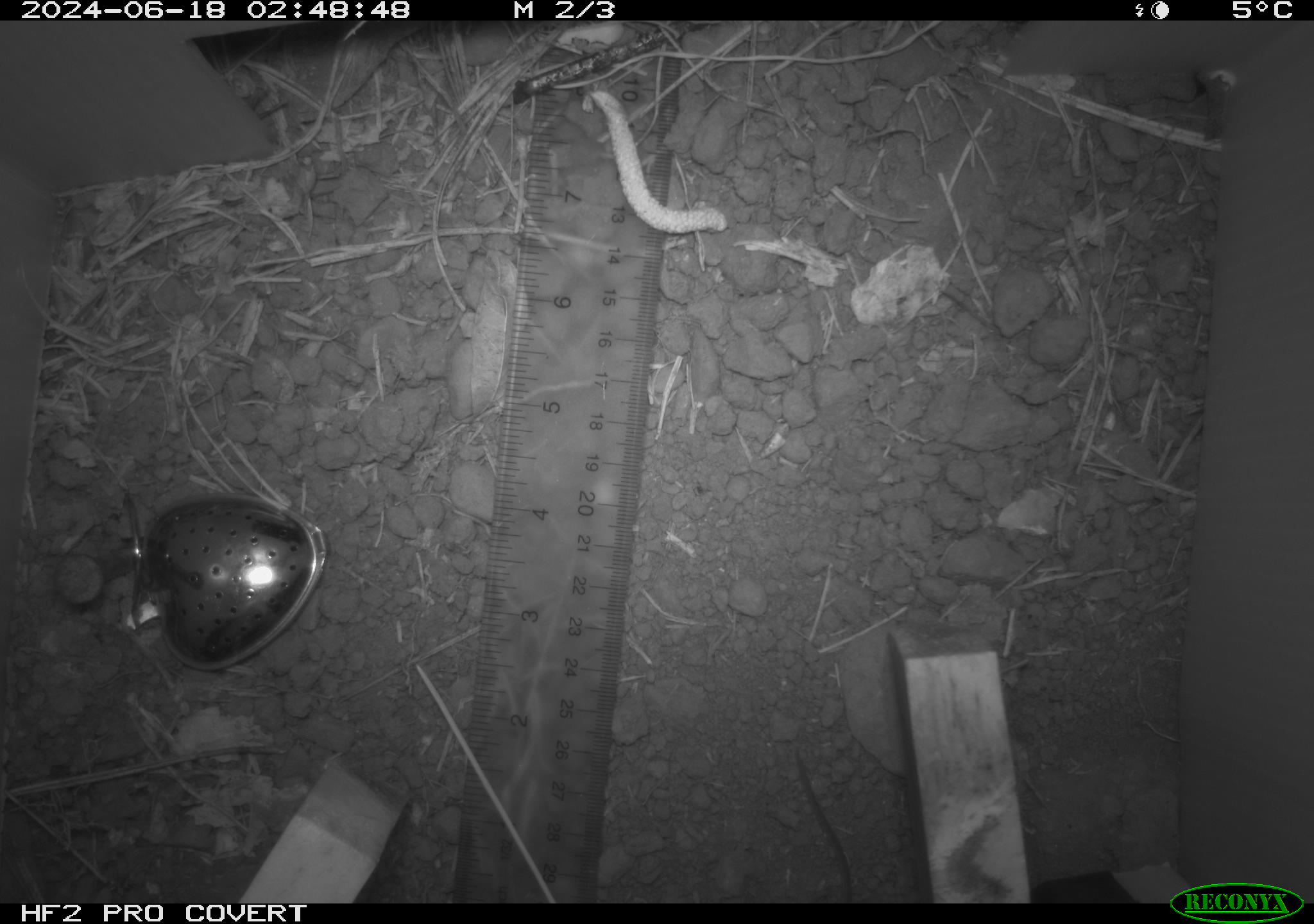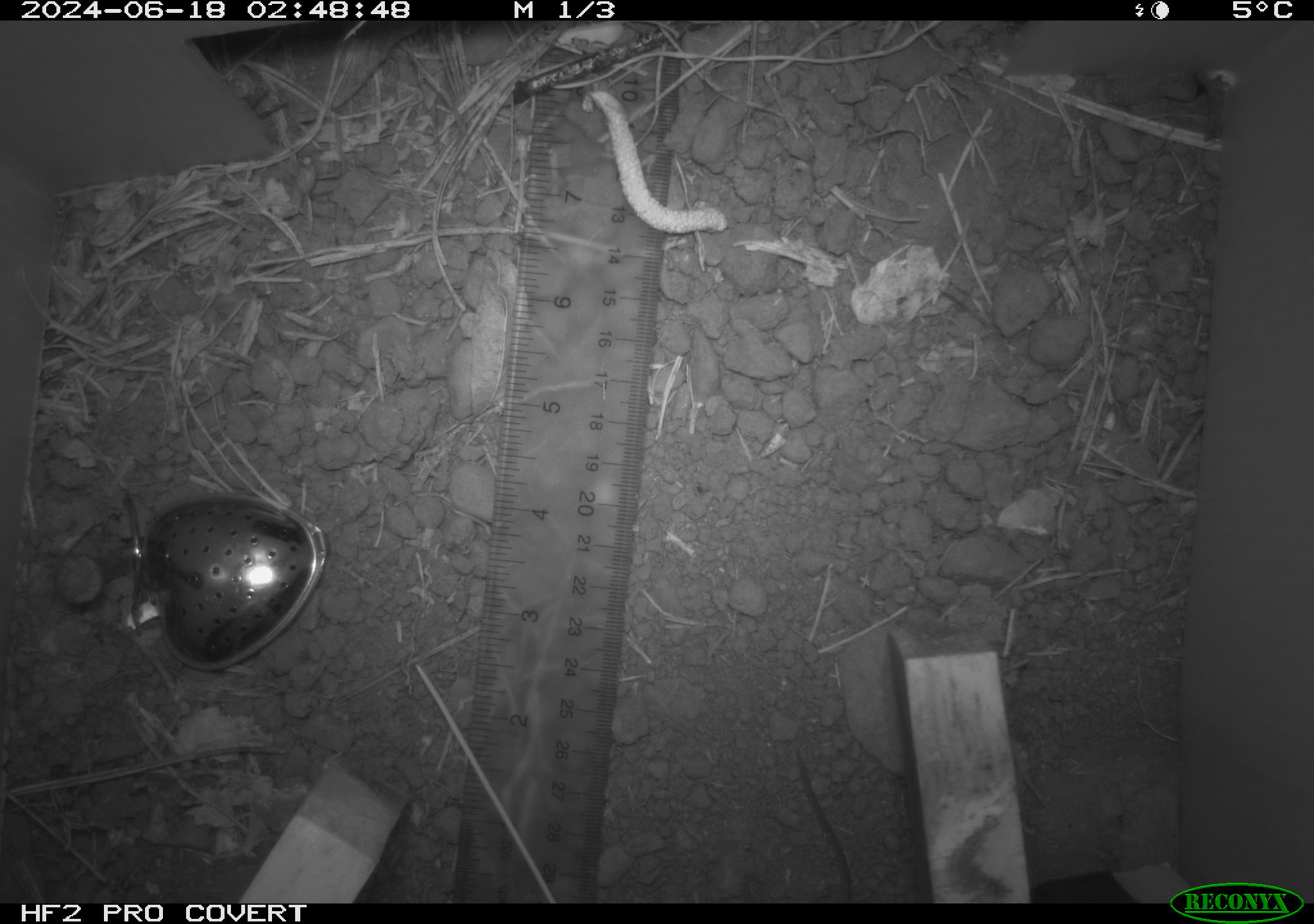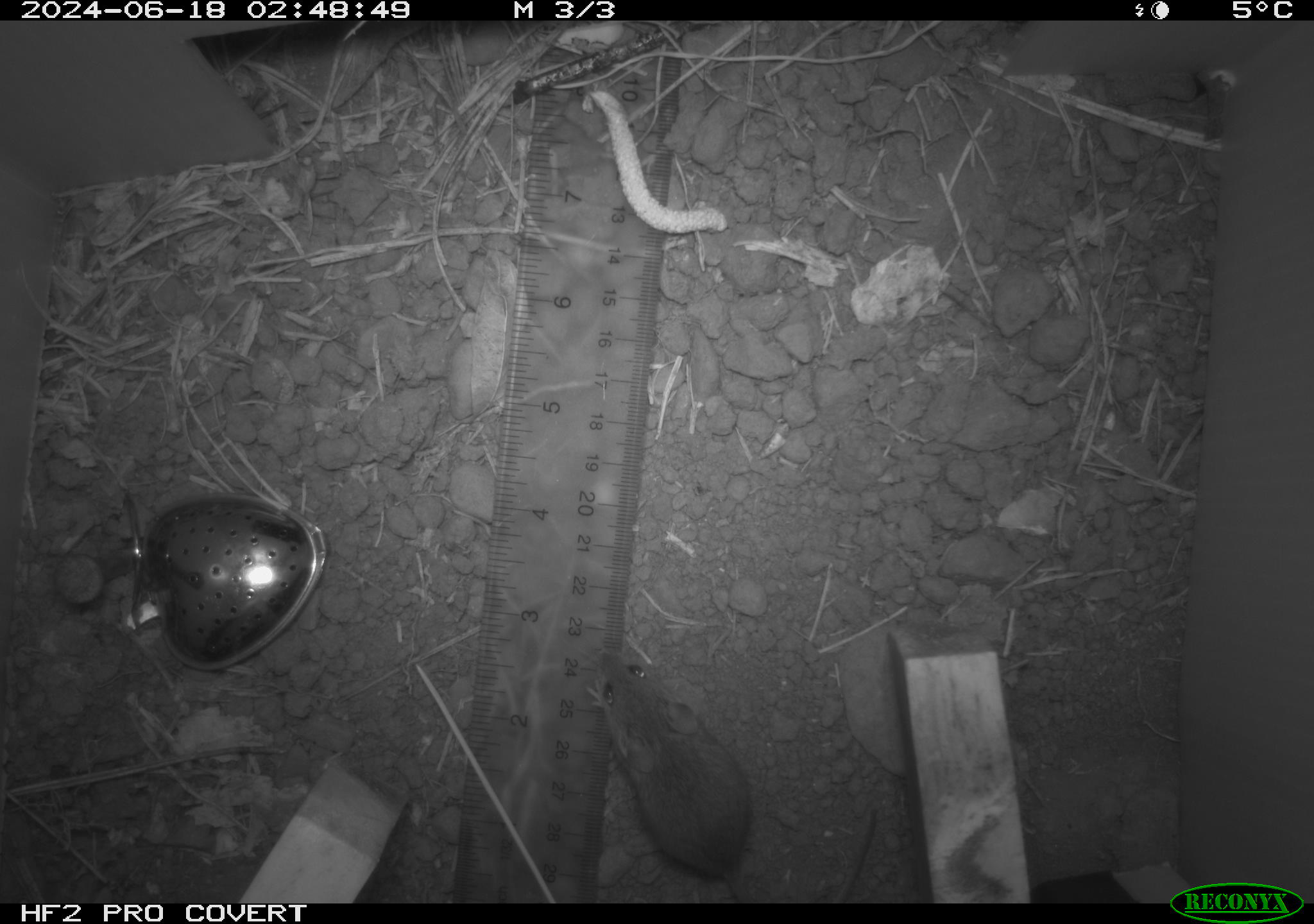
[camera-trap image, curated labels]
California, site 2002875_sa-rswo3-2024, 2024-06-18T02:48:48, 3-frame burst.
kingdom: Animalia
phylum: Chordata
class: Mammalia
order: Rodentia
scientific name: Rodentia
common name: mouse species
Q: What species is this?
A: Mouse species (Rodentia).